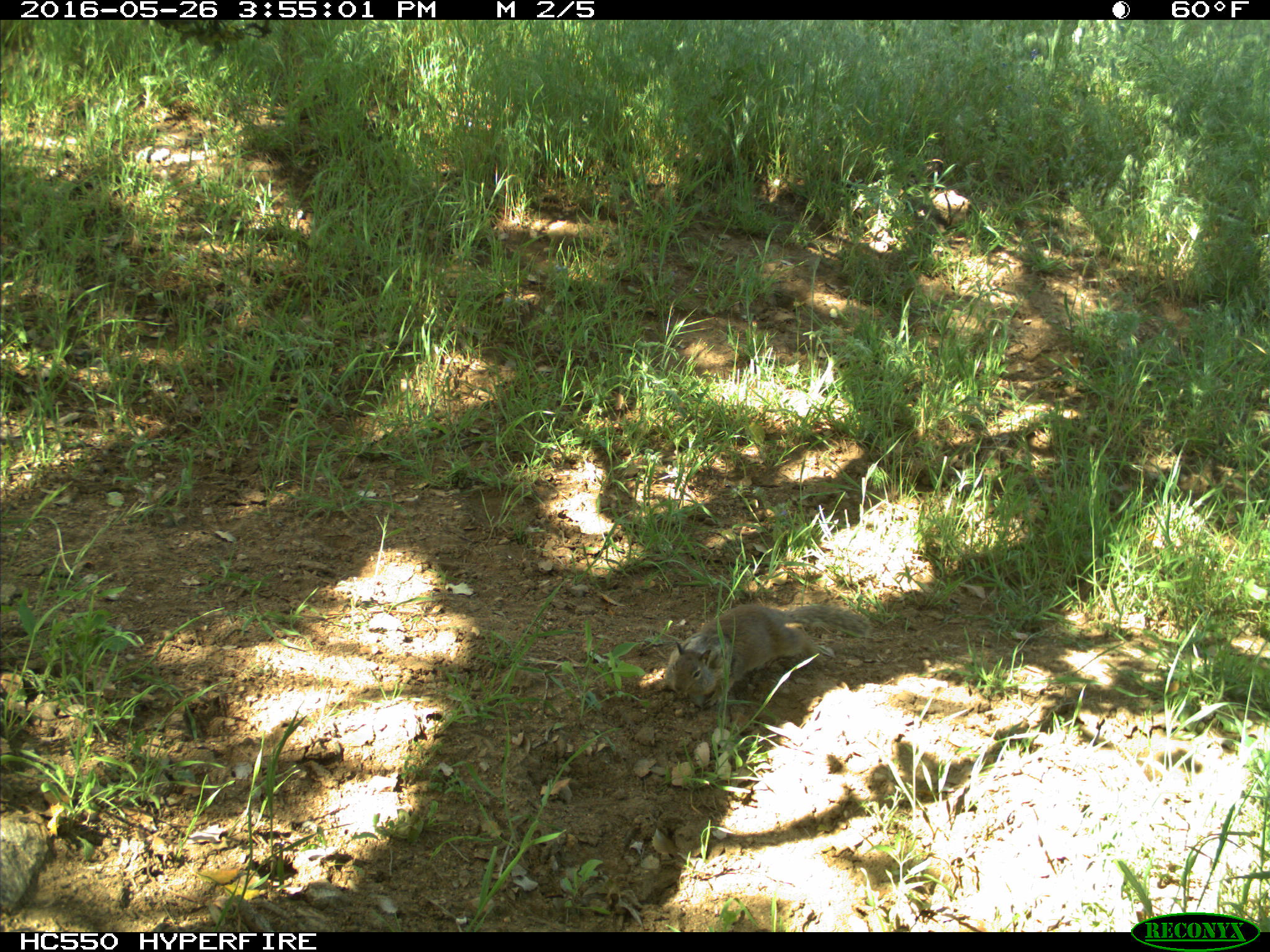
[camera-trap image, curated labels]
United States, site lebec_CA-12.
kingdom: Animalia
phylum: Chordata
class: Mammalia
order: Rodentia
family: Sciuridae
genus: Otospermophilus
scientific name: Otospermophilus beecheyi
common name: california ground squirrel